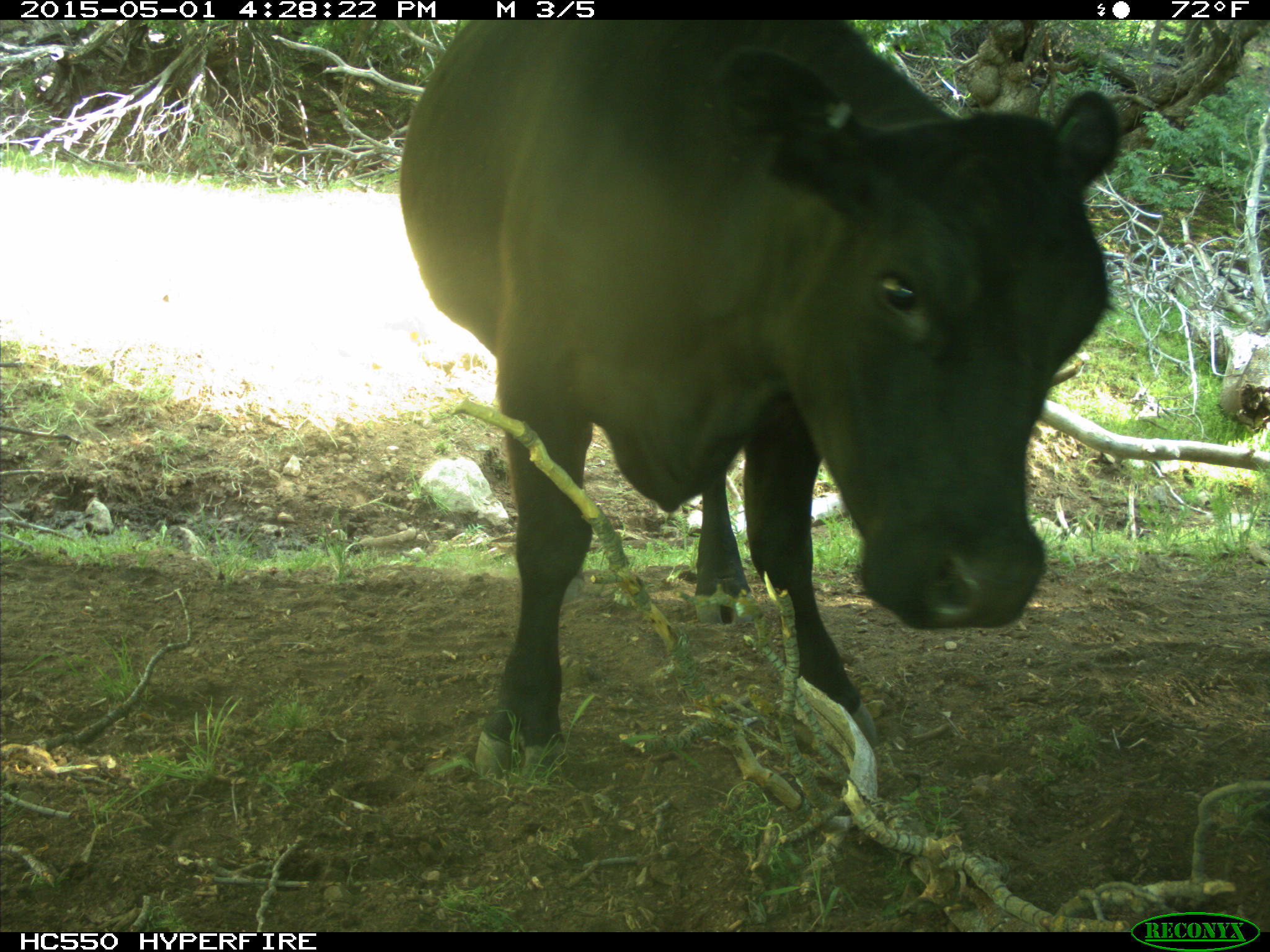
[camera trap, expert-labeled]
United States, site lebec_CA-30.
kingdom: Animalia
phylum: Chordata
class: Mammalia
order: Artiodactyla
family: Bovidae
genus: Bos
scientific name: Bos taurus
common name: domestic cow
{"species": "Bos taurus (domestic cow)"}